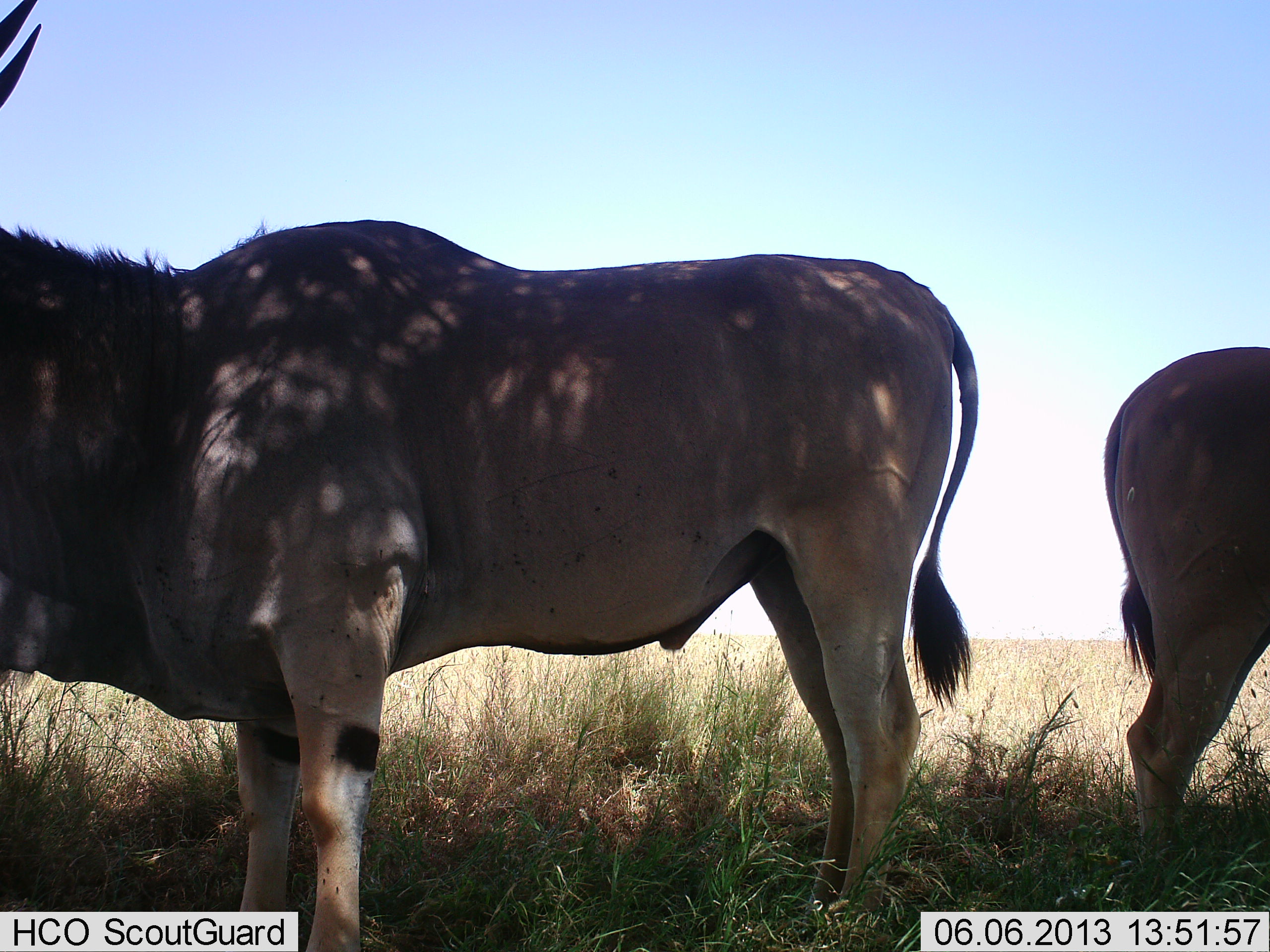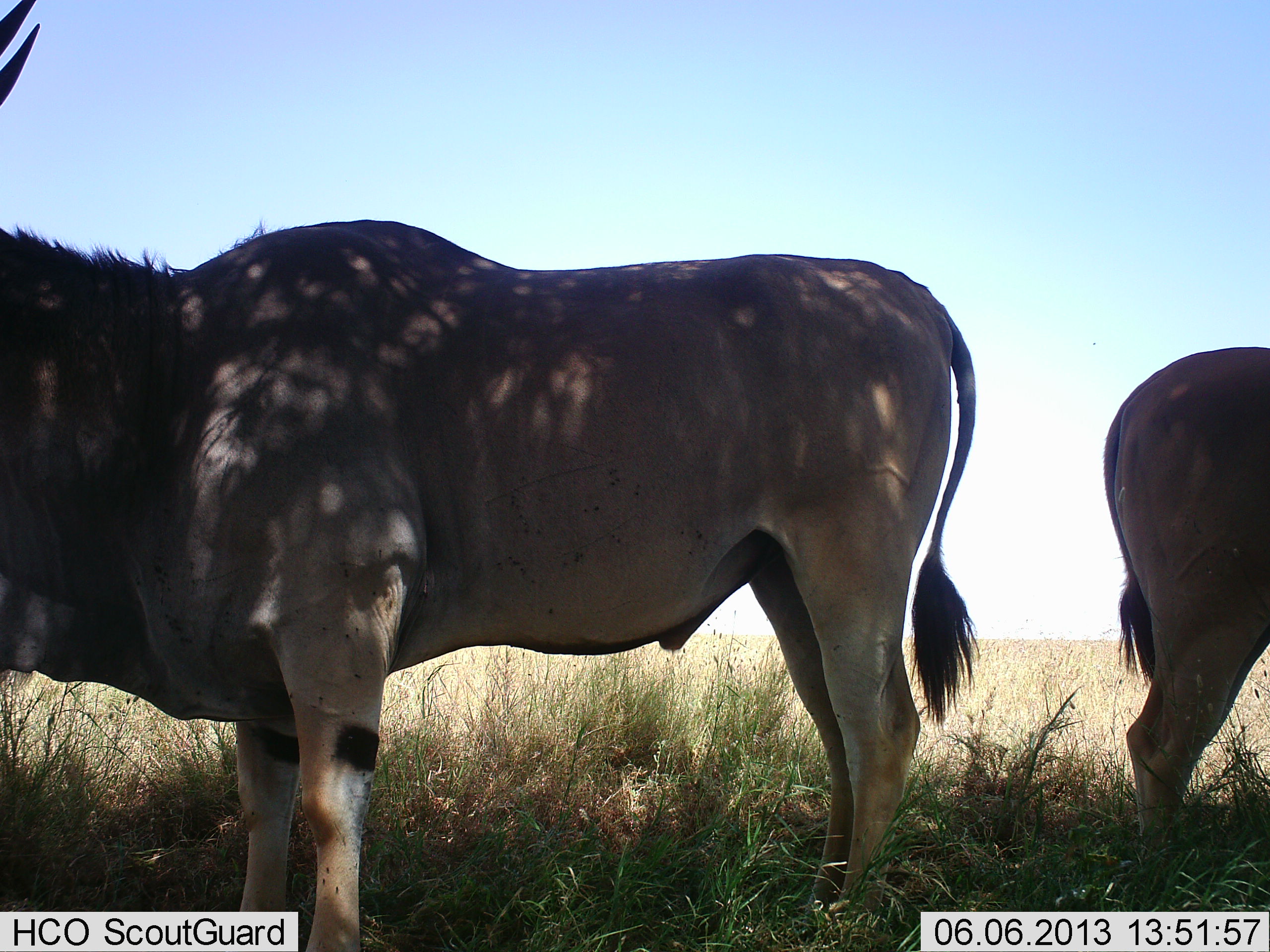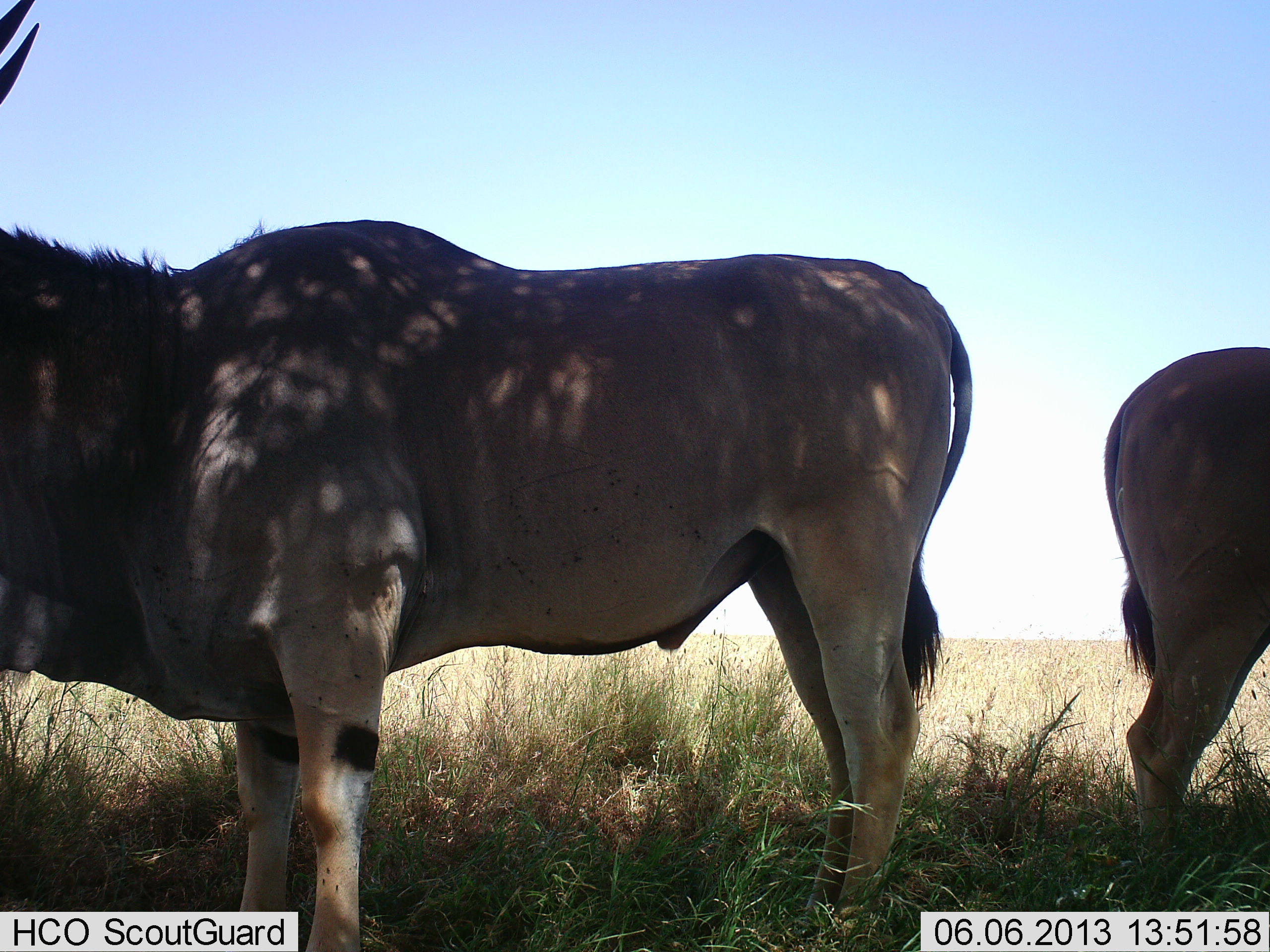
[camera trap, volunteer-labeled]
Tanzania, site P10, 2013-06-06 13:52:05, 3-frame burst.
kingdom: Animalia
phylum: Chordata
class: Mammalia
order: Artiodactyla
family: Bovidae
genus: Tragelaphus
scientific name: Tragelaphus oryx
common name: eland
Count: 2.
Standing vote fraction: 100%.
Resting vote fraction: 0%.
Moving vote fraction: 0%.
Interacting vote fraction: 0%.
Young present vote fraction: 0%.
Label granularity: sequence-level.